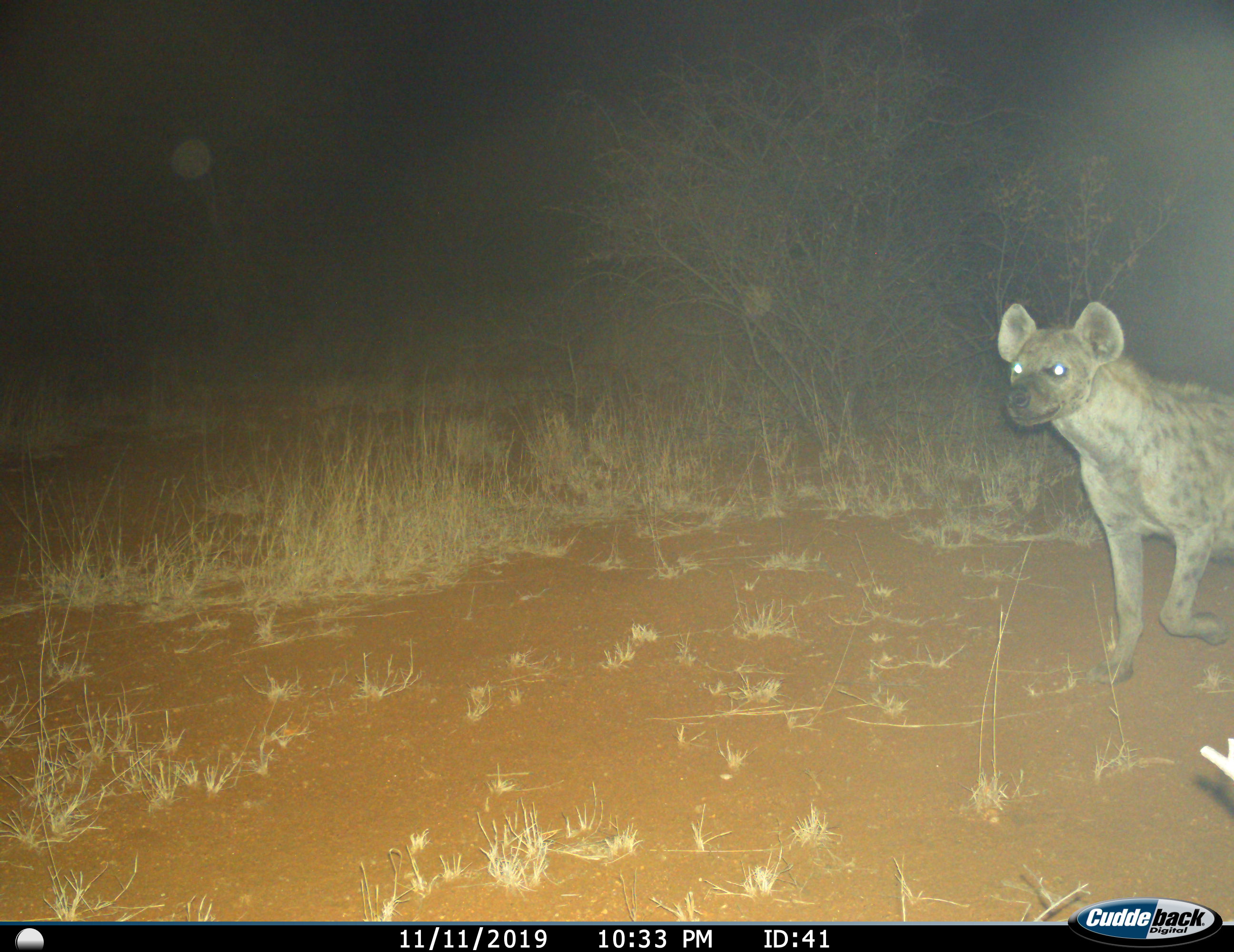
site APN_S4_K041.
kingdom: Animalia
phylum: Chordata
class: Mammalia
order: Carnivora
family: Hyaenidae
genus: Crocuta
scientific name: Crocuta crocuta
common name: spotted hyena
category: hyenaspotted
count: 1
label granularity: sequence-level